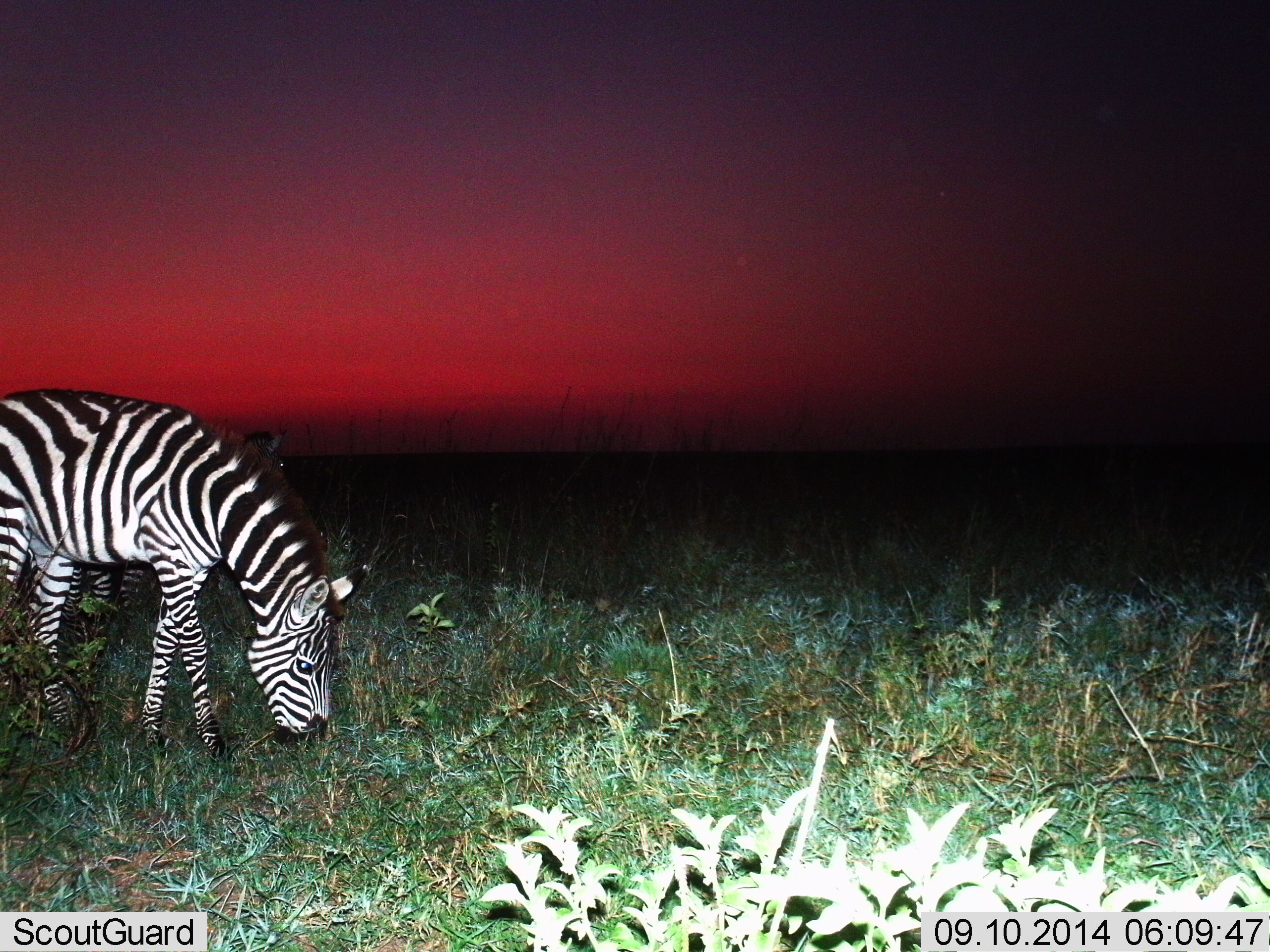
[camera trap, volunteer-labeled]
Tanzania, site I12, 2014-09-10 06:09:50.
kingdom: Animalia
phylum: Chordata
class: Mammalia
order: Perissodactyla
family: Equidae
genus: Equus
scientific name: Equus quagga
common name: plains zebra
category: zebra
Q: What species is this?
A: Zebra (plains zebra) (Equus quagga).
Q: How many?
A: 1.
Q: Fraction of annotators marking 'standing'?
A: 30%.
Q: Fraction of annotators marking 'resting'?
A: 0%.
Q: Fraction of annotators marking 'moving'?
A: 0%.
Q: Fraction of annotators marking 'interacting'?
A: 0%.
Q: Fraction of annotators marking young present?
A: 10%.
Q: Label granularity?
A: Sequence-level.